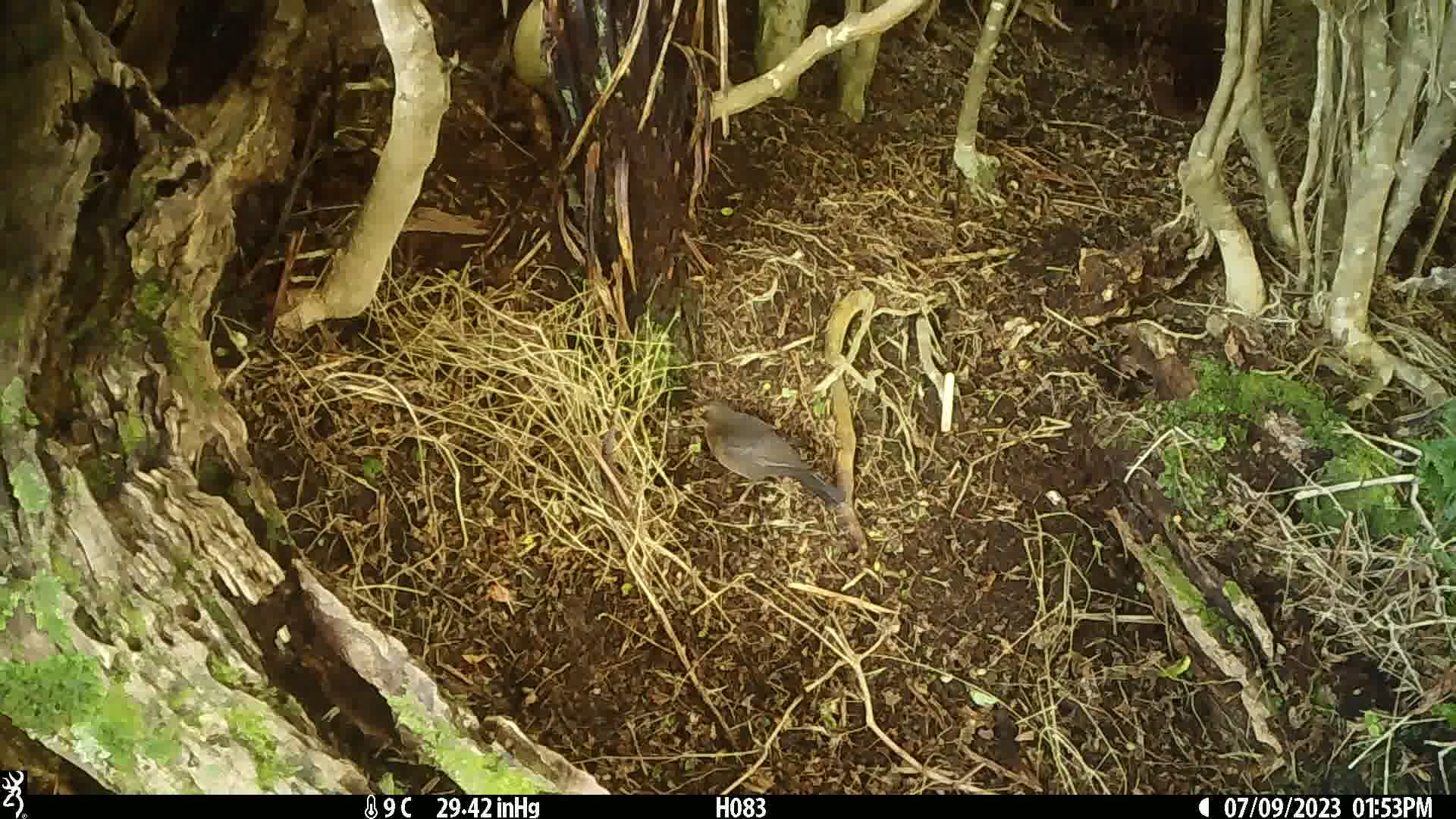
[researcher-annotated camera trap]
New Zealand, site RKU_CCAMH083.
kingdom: Animalia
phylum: Chordata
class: Aves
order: Passeriformes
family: Turdidae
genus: Turdus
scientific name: Turdus merula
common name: eurasian blackbird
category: blackbird